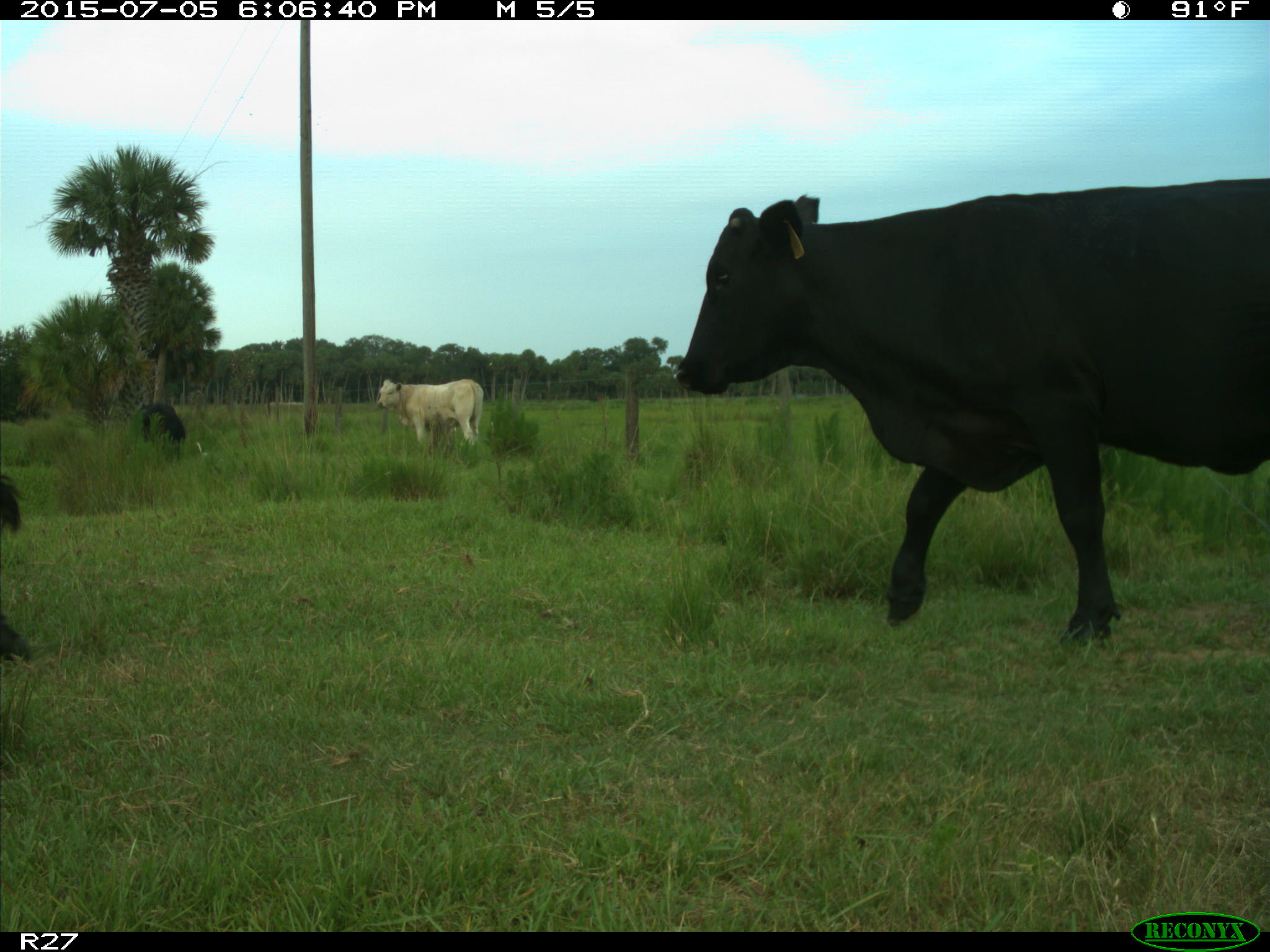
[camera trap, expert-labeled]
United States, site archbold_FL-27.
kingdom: Animalia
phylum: Chordata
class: Mammalia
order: Artiodactyla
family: Bovidae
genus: Bos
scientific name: Bos taurus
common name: domestic cow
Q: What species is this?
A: Bos taurus (domestic cow).